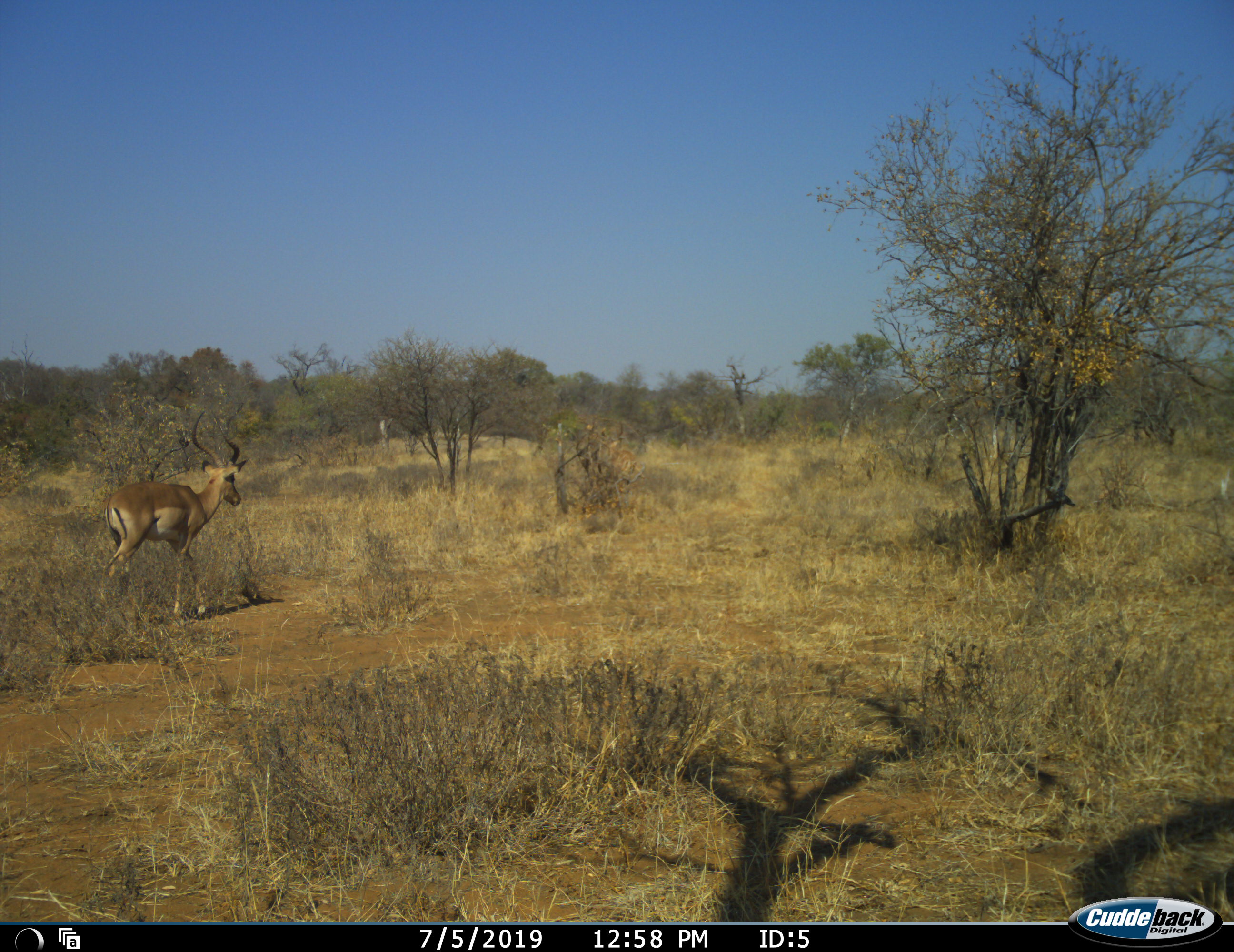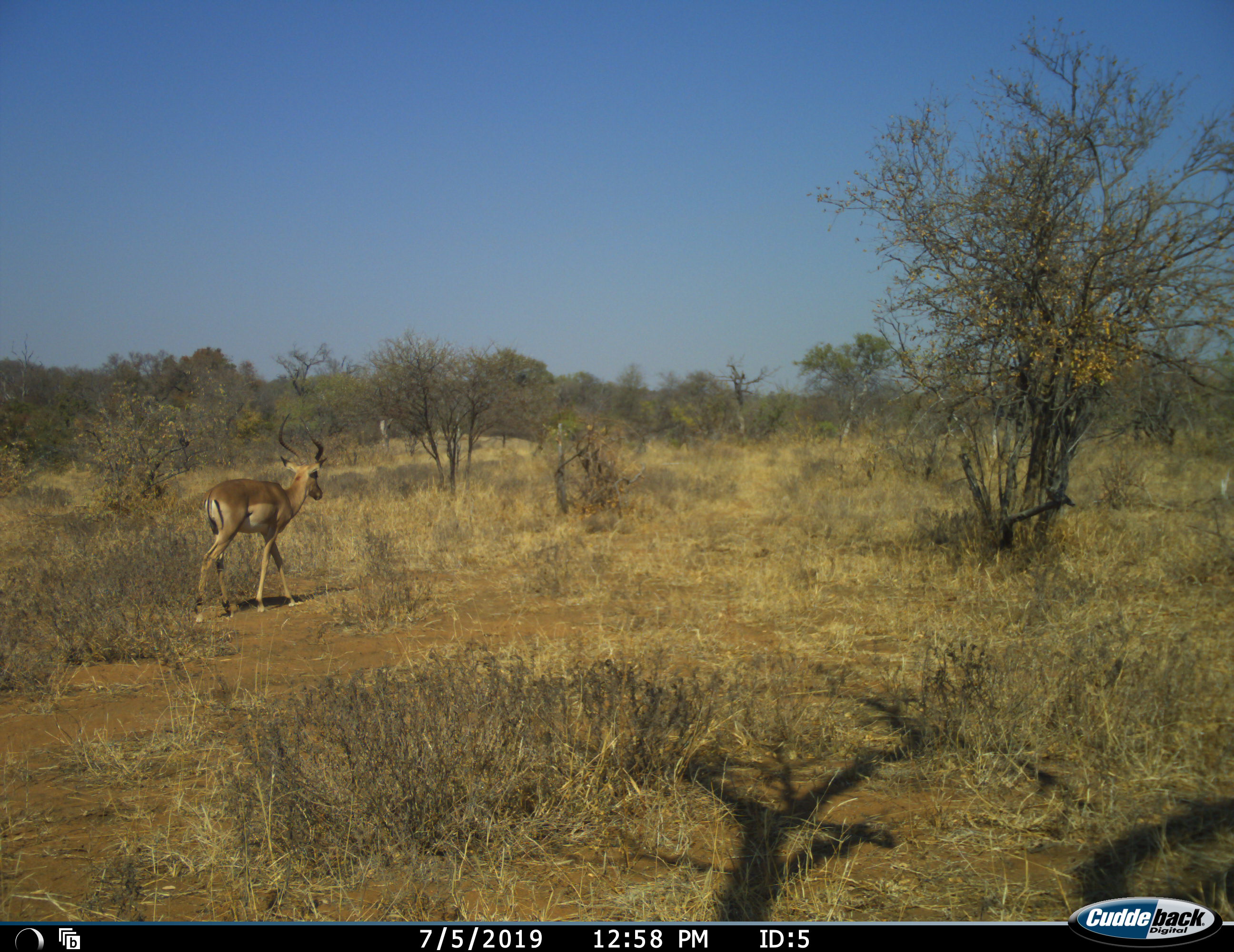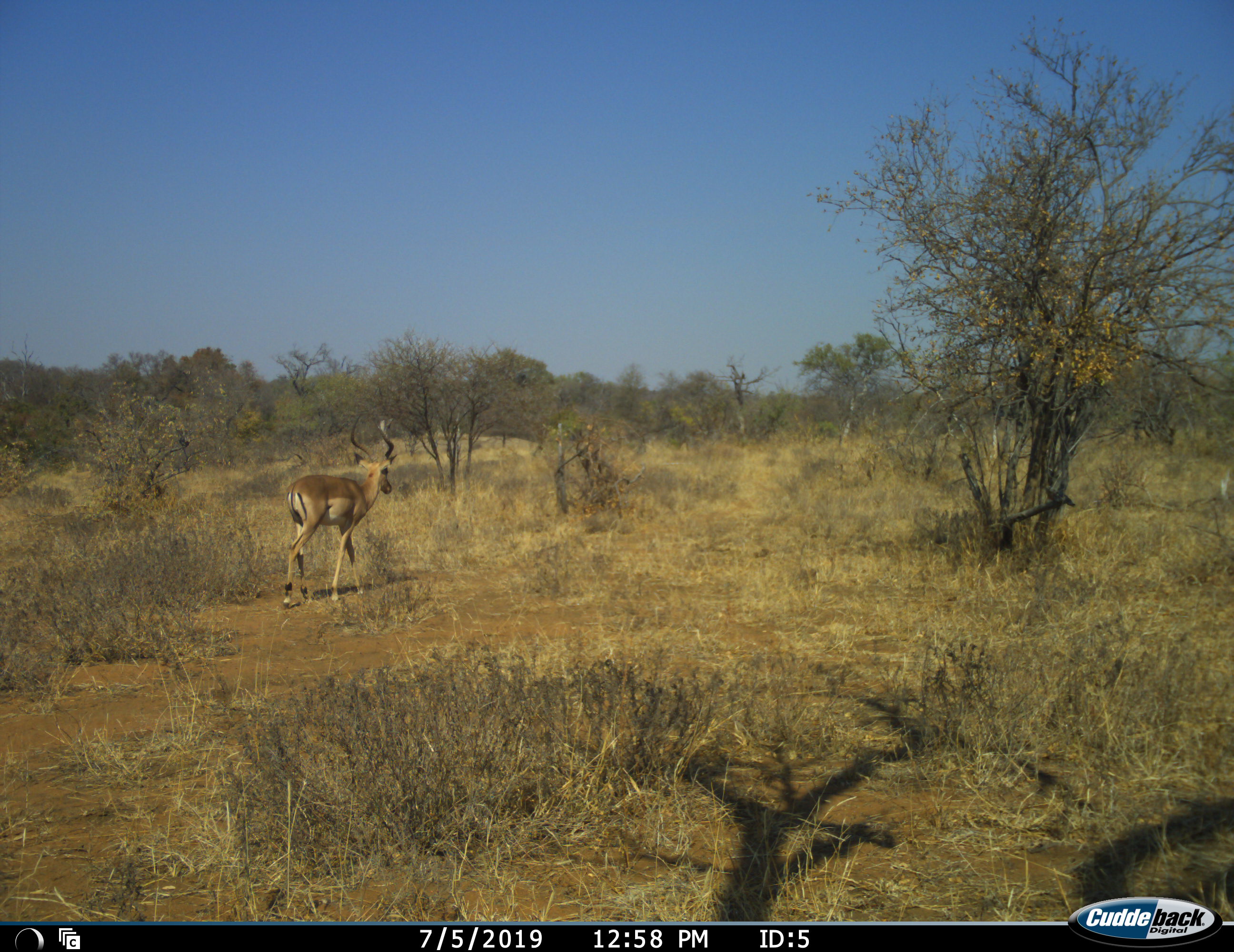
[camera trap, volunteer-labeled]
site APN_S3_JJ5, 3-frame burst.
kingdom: Animalia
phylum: Chordata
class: Mammalia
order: Artiodactyla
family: Bovidae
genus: Aepyceros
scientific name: Aepyceros melampus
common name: impala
Impala (Aepyceros melampus), count 1. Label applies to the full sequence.